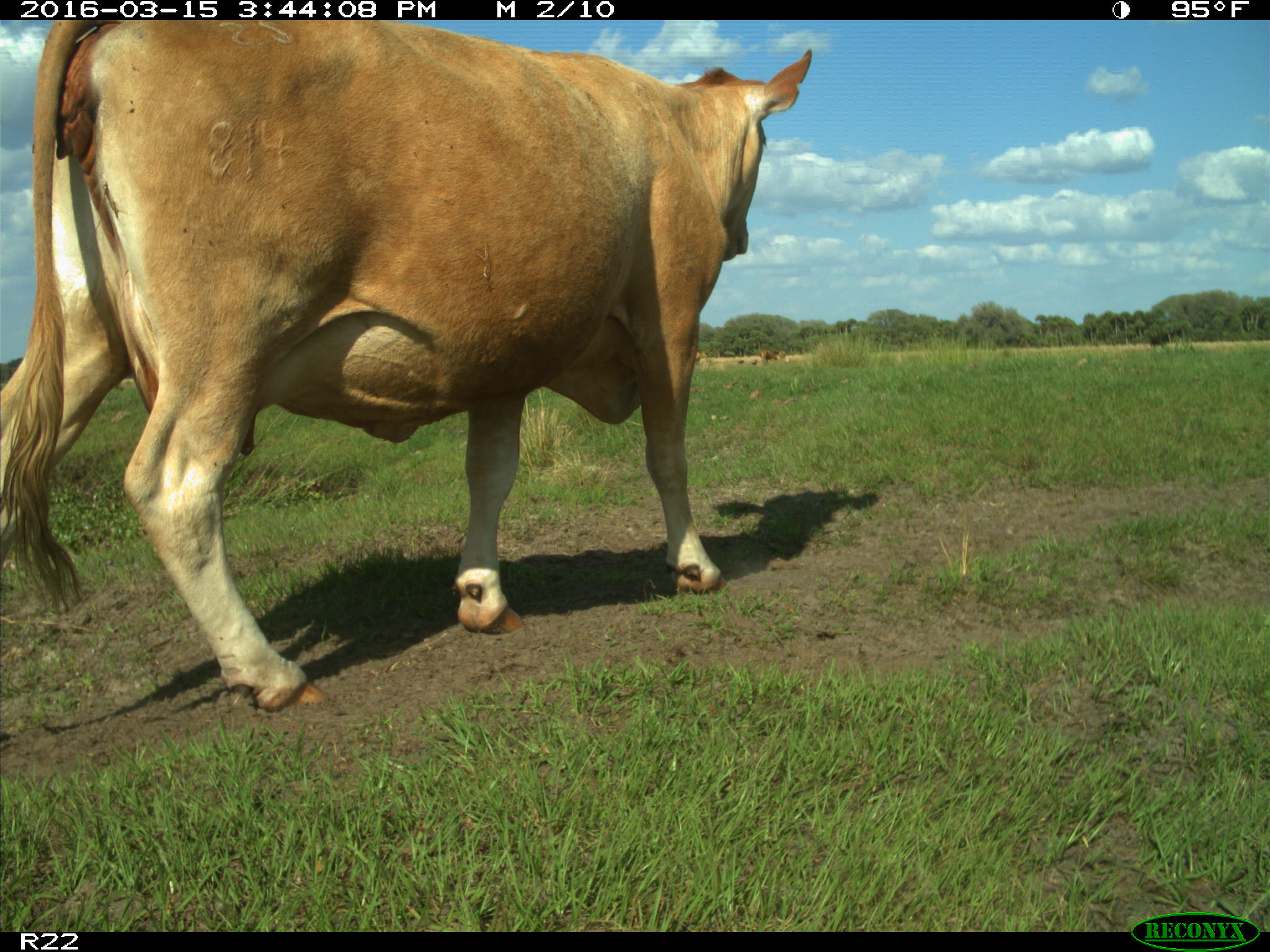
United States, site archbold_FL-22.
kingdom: Animalia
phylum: Chordata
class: Mammalia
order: Artiodactyla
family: Bovidae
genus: Bos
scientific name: Bos taurus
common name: domestic cow